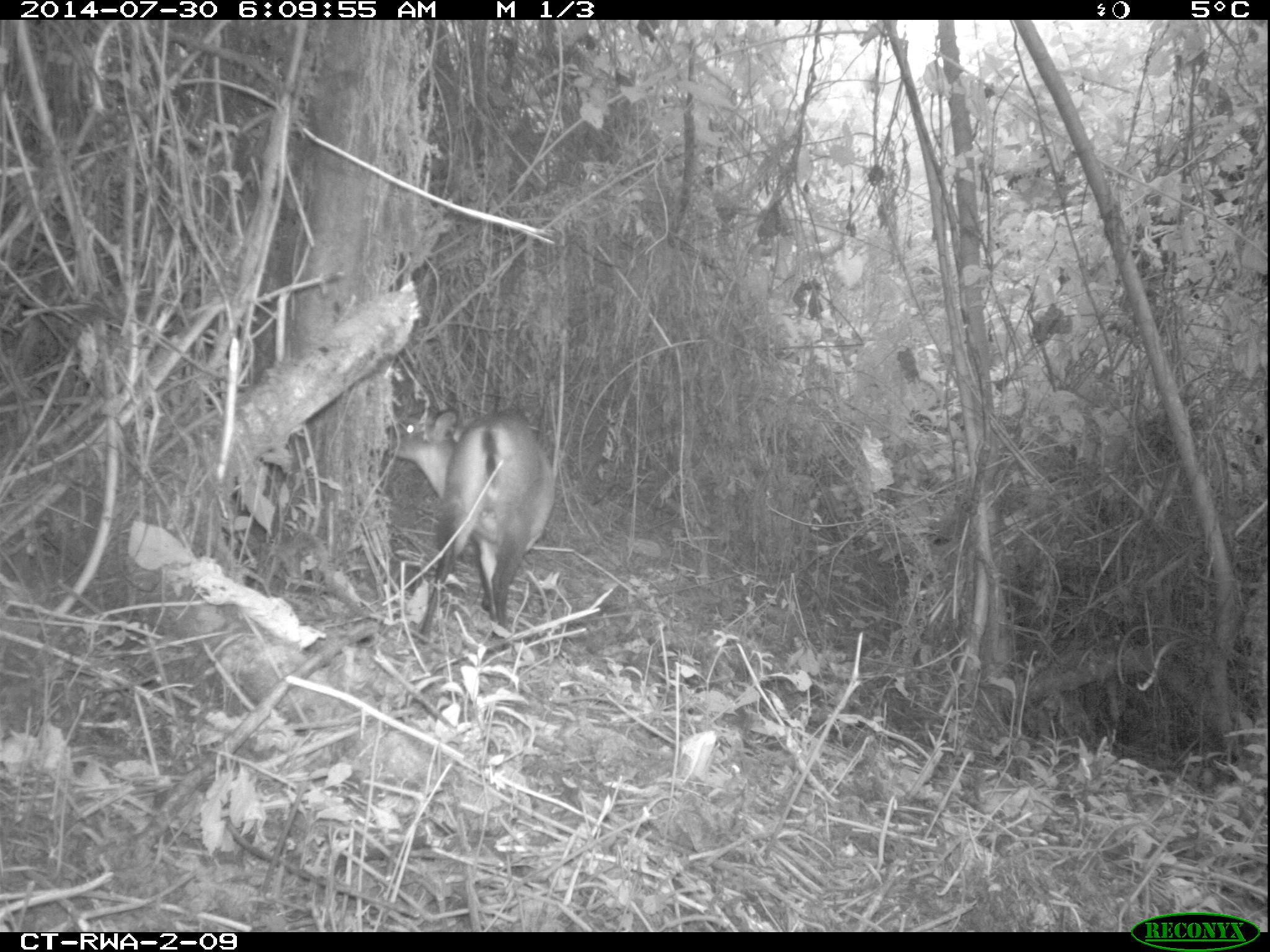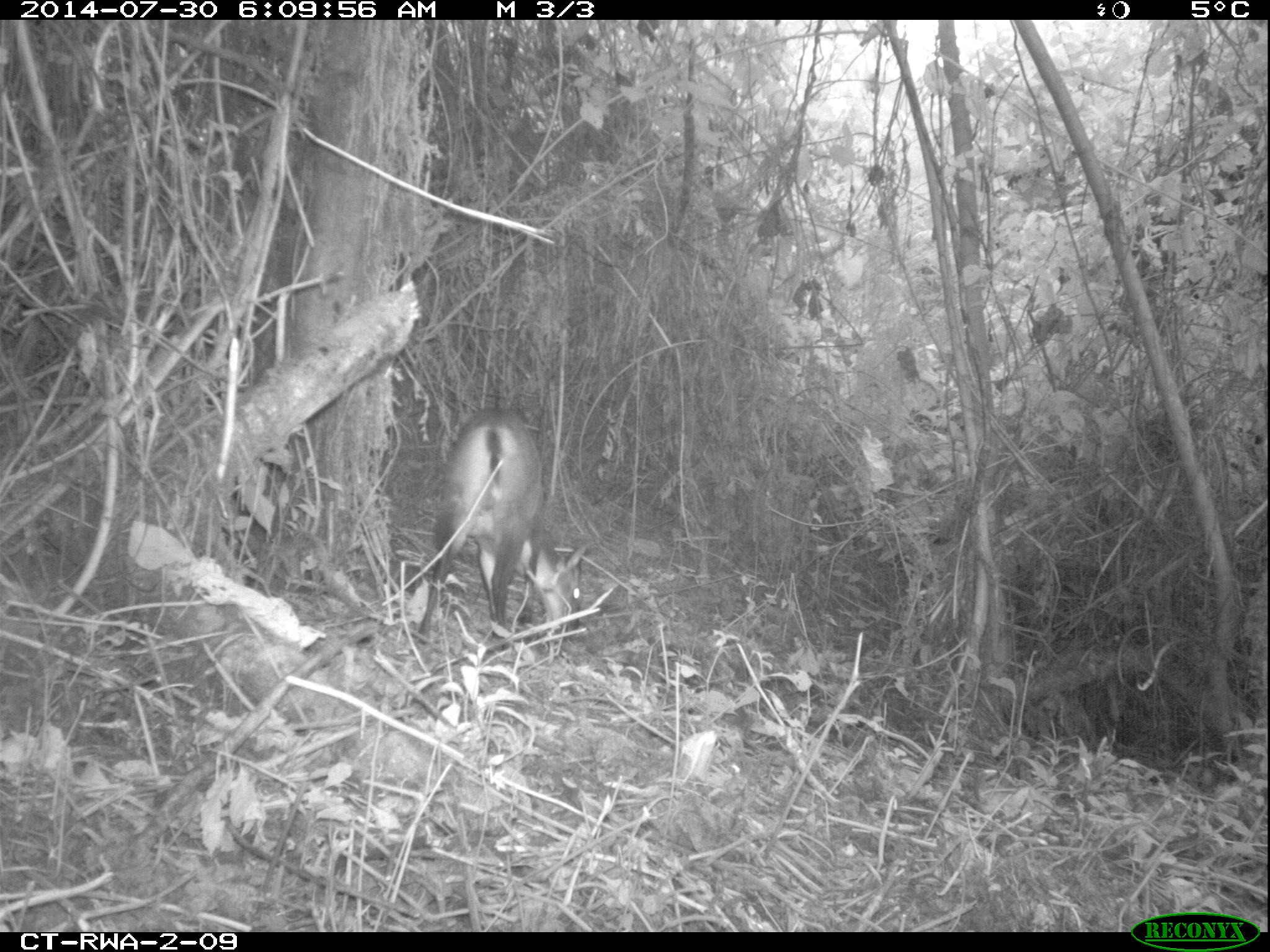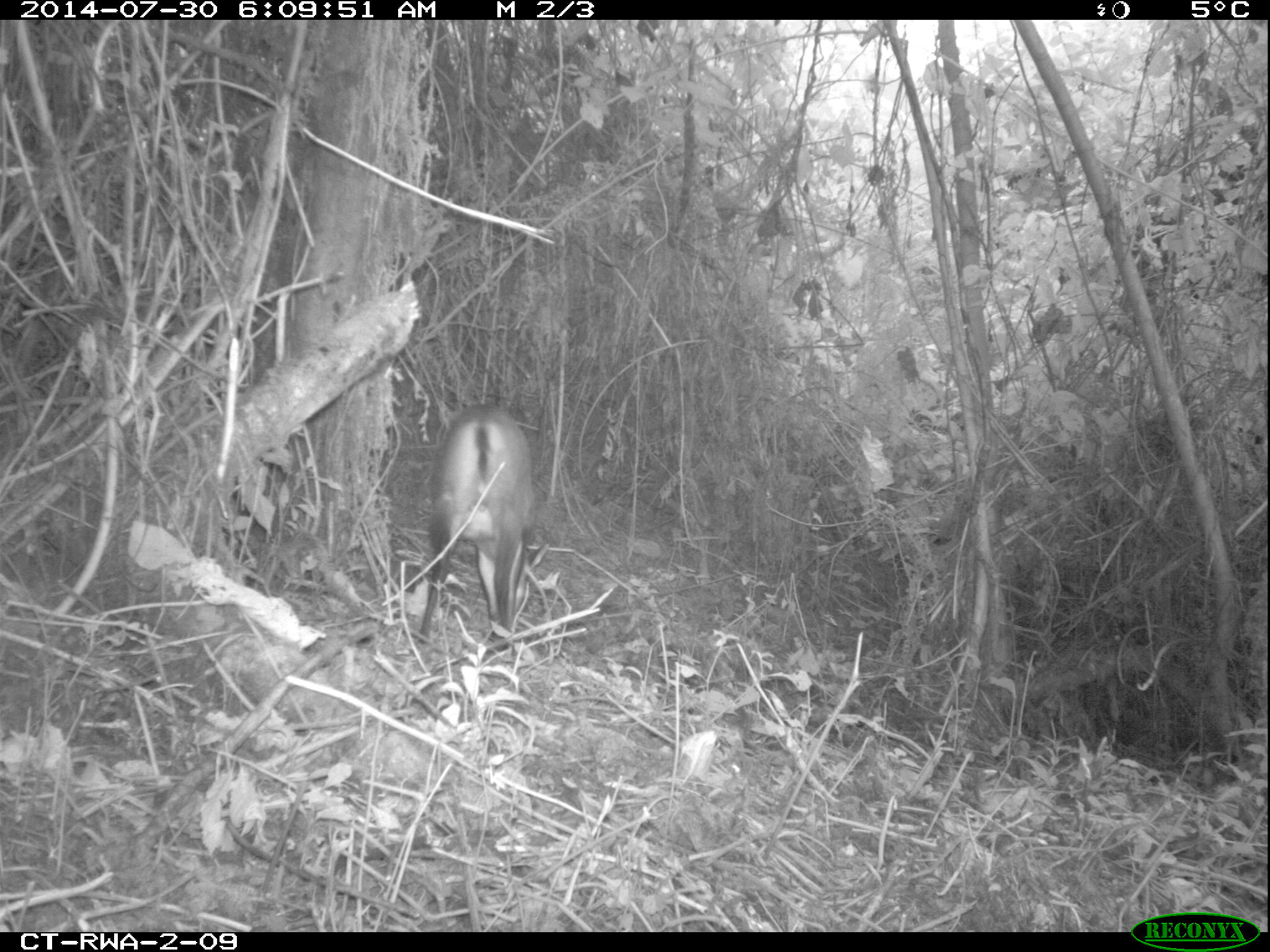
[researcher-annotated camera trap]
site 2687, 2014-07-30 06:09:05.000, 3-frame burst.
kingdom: Animalia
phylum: Chordata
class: Mammalia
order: Artiodactyla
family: Bovidae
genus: Cephalophus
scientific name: Cephalophus nigrifrons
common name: black-fronted duiker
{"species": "Cephalophus nigrifrons (black-fronted duiker)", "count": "1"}